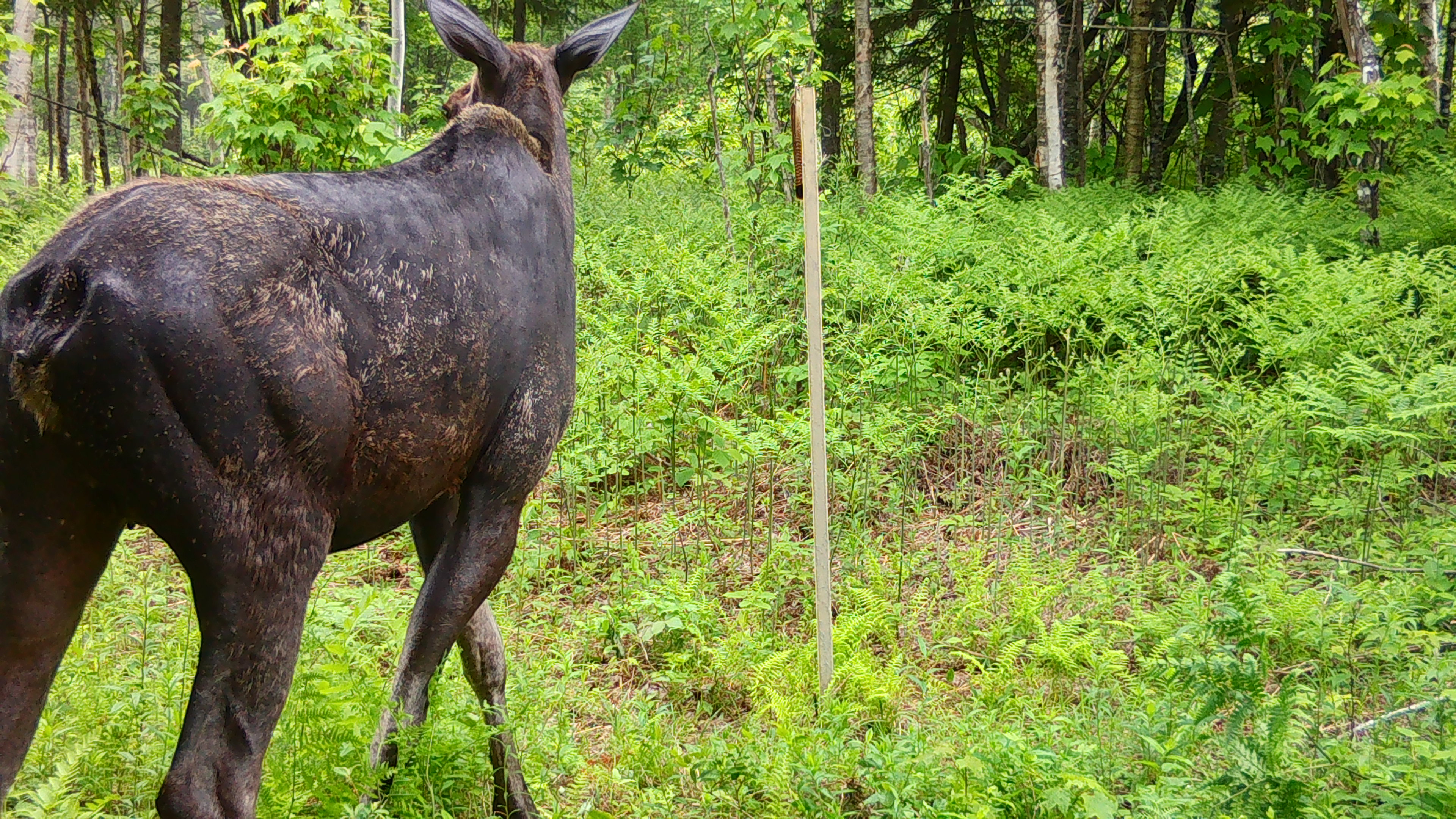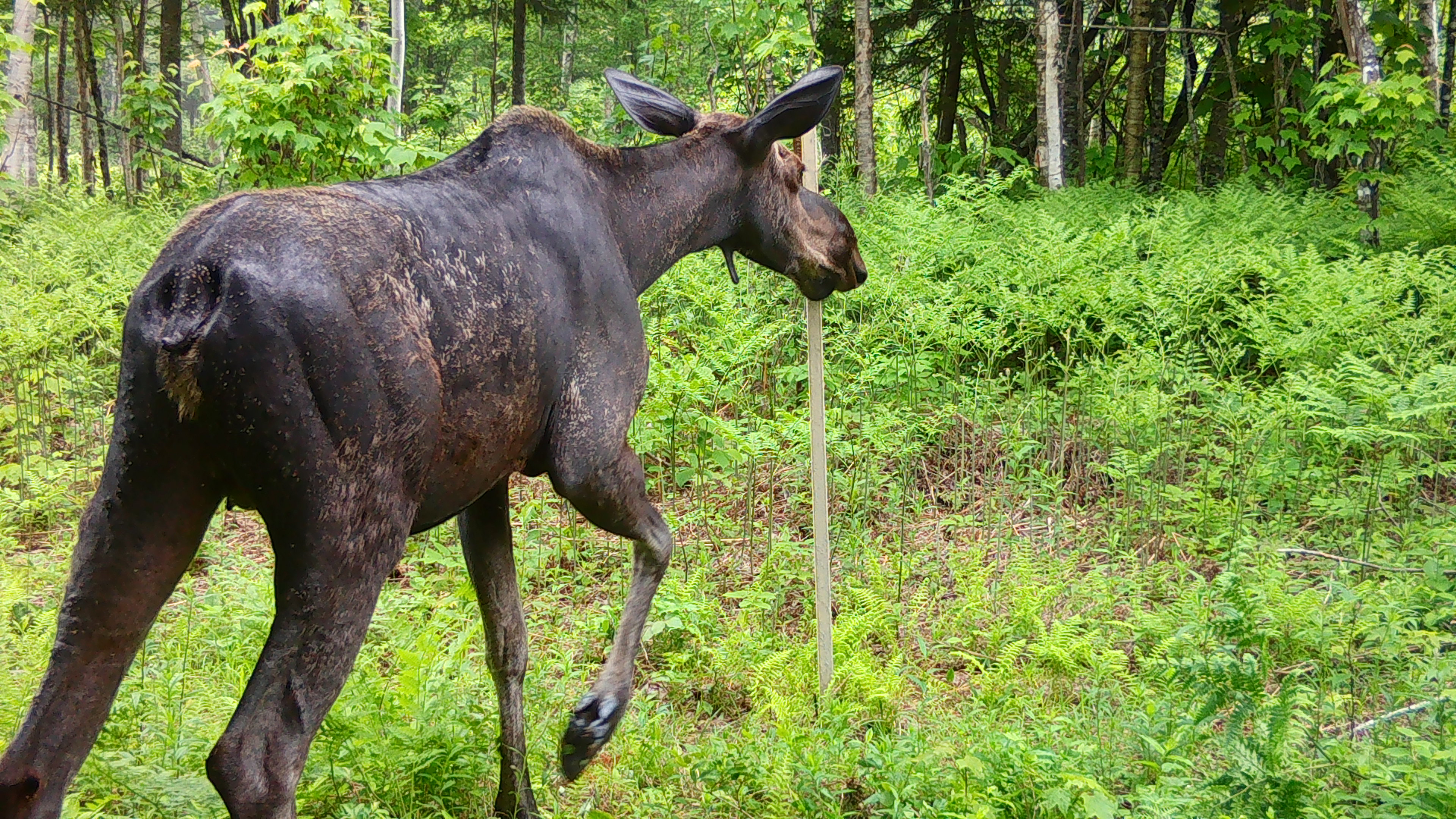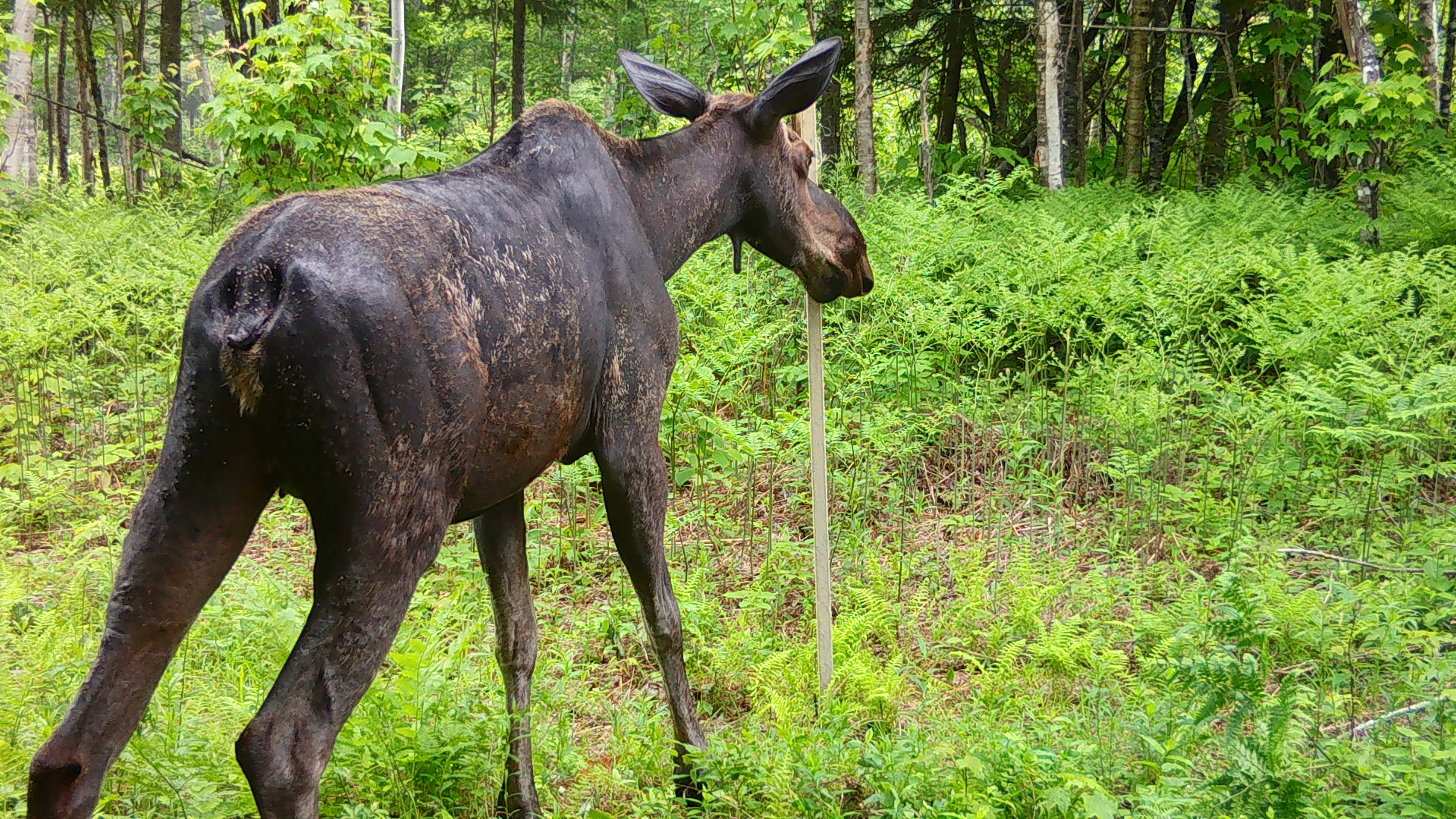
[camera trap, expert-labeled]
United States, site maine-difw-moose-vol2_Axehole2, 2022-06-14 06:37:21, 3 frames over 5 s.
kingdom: Animalia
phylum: Chordata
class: Mammalia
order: Artiodactyla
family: Cervidae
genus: Alces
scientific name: Alces alces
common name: moose